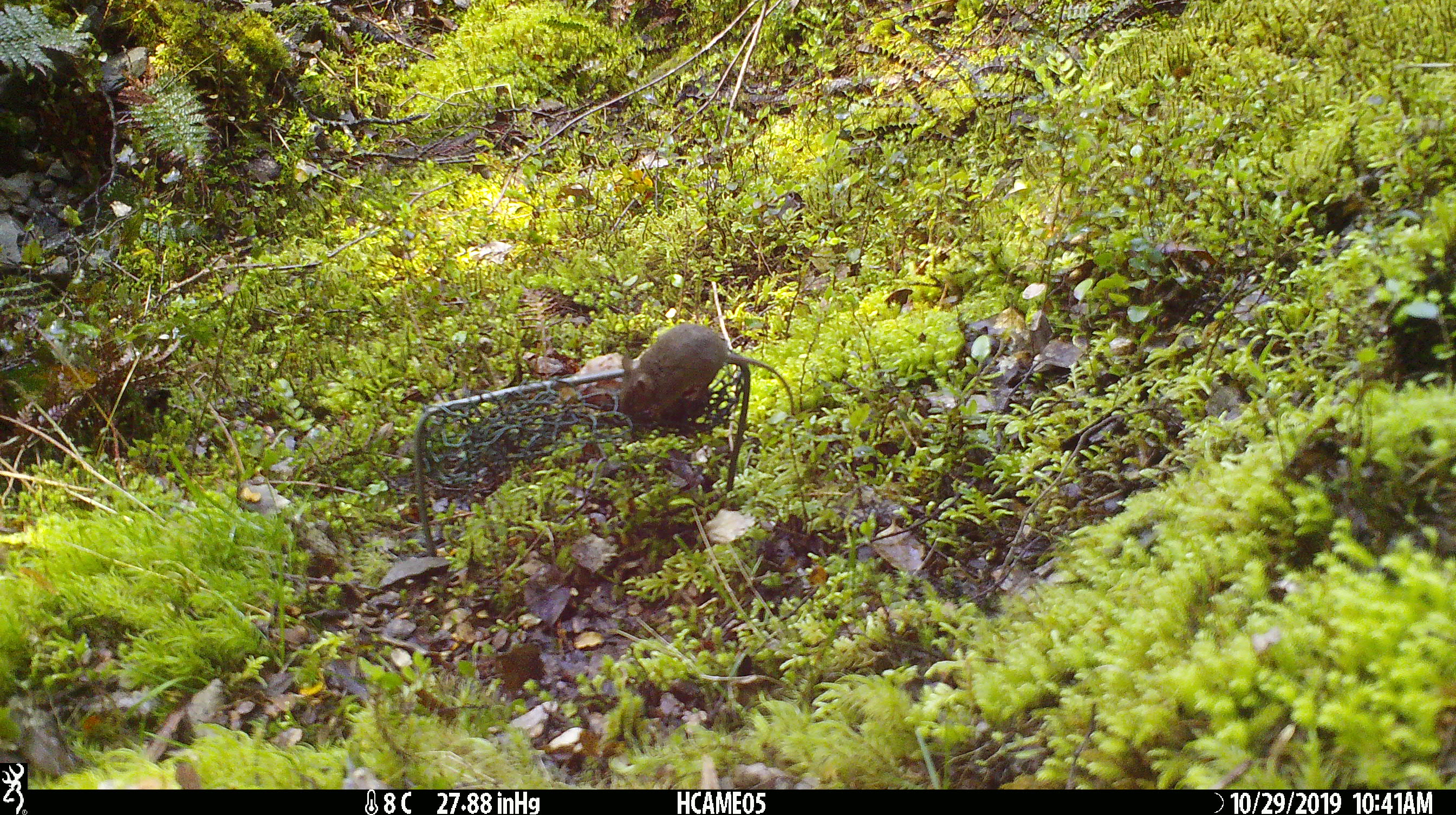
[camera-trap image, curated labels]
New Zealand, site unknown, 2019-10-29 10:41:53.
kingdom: Animalia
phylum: Chordata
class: Mammalia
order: Rodentia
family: Muridae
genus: Mus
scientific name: Mus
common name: mouse